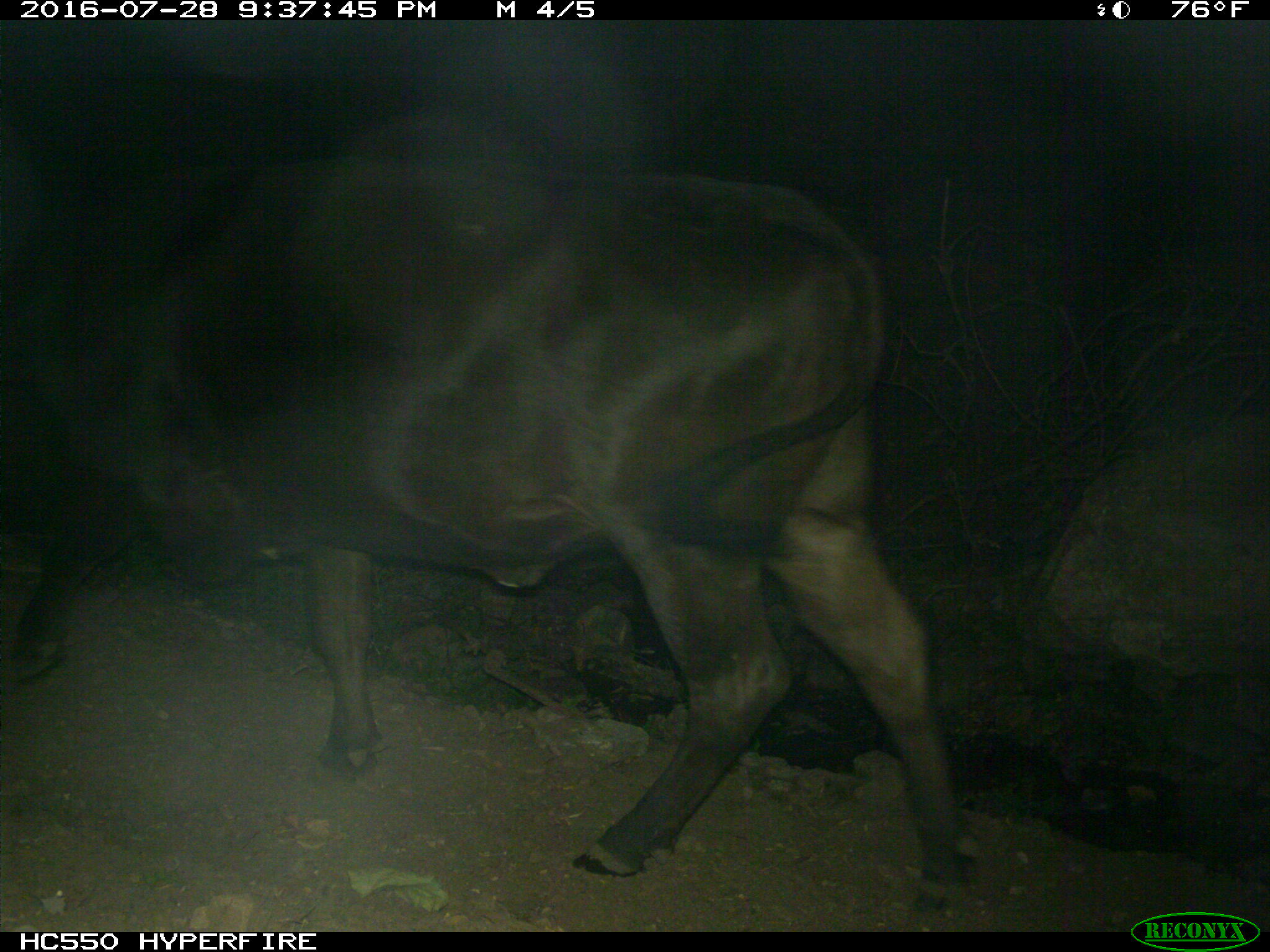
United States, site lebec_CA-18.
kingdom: Animalia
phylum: Chordata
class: Mammalia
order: Artiodactyla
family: Bovidae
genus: Bos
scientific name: Bos taurus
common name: domestic cow